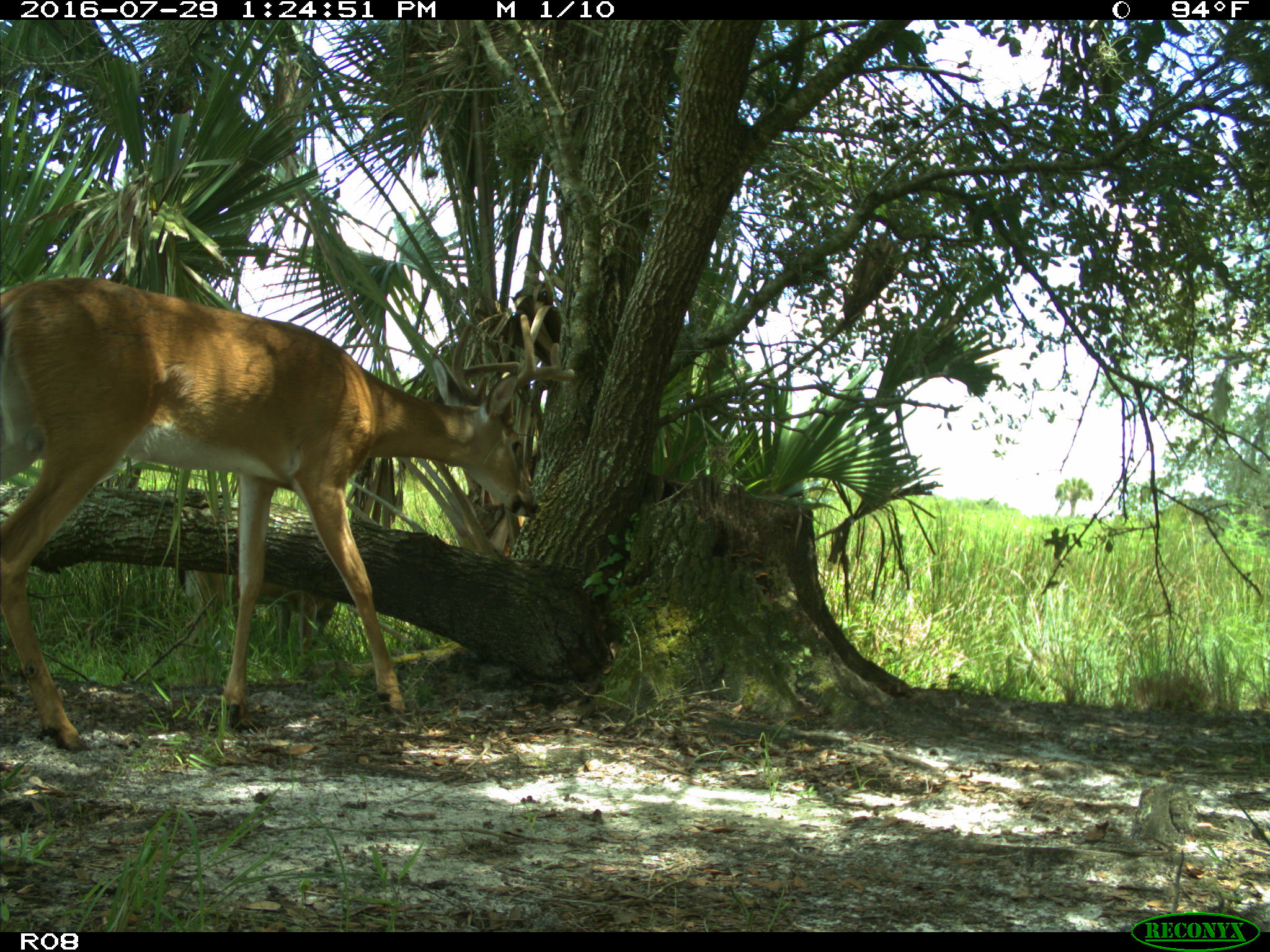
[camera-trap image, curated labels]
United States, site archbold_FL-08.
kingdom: Animalia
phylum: Chordata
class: Mammalia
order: Artiodactyla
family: Cervidae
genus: Odocoileus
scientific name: Odocoileus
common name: deer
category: unidentified deer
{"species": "unidentified deer (deer) (Odocoileus)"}